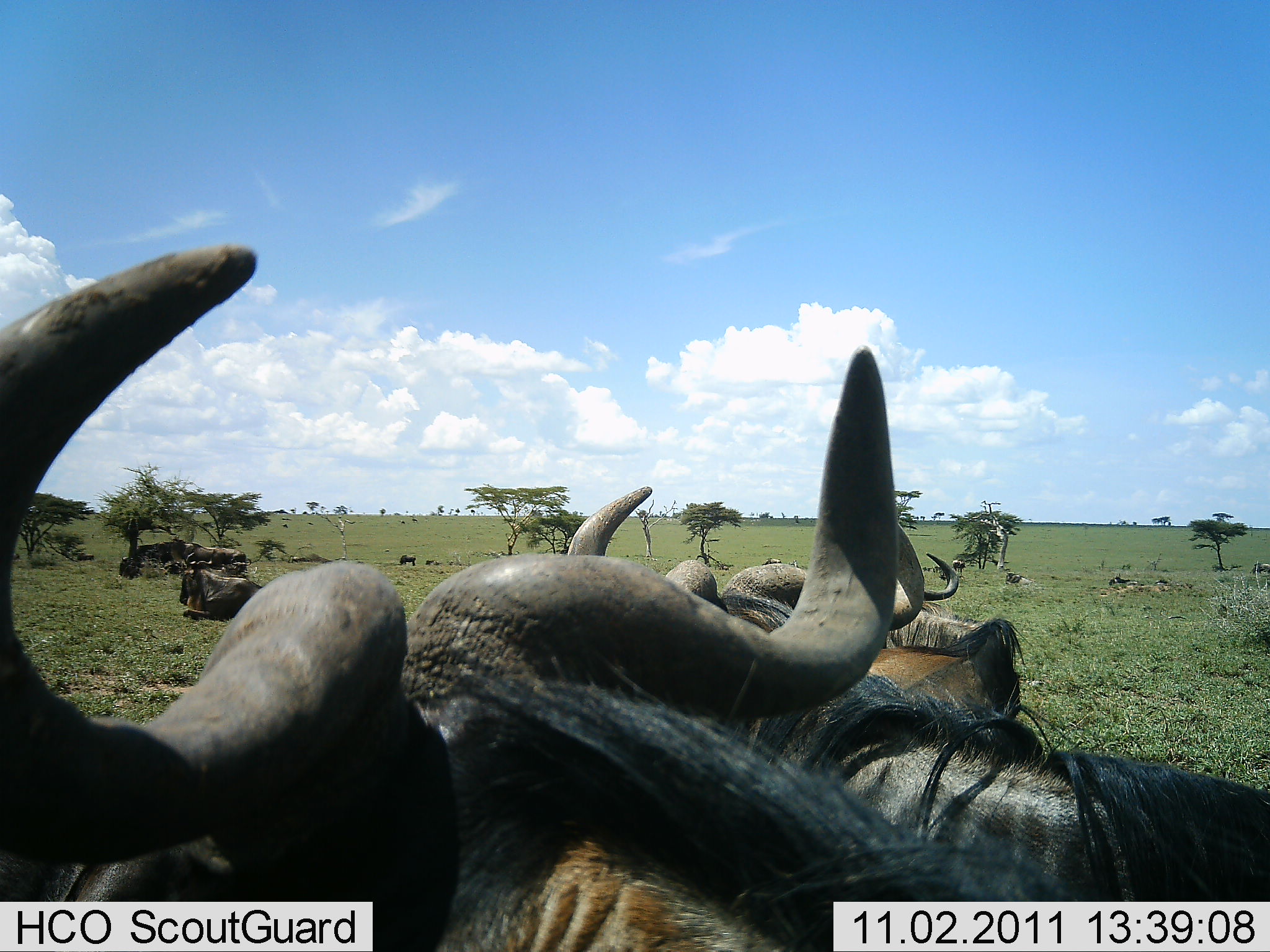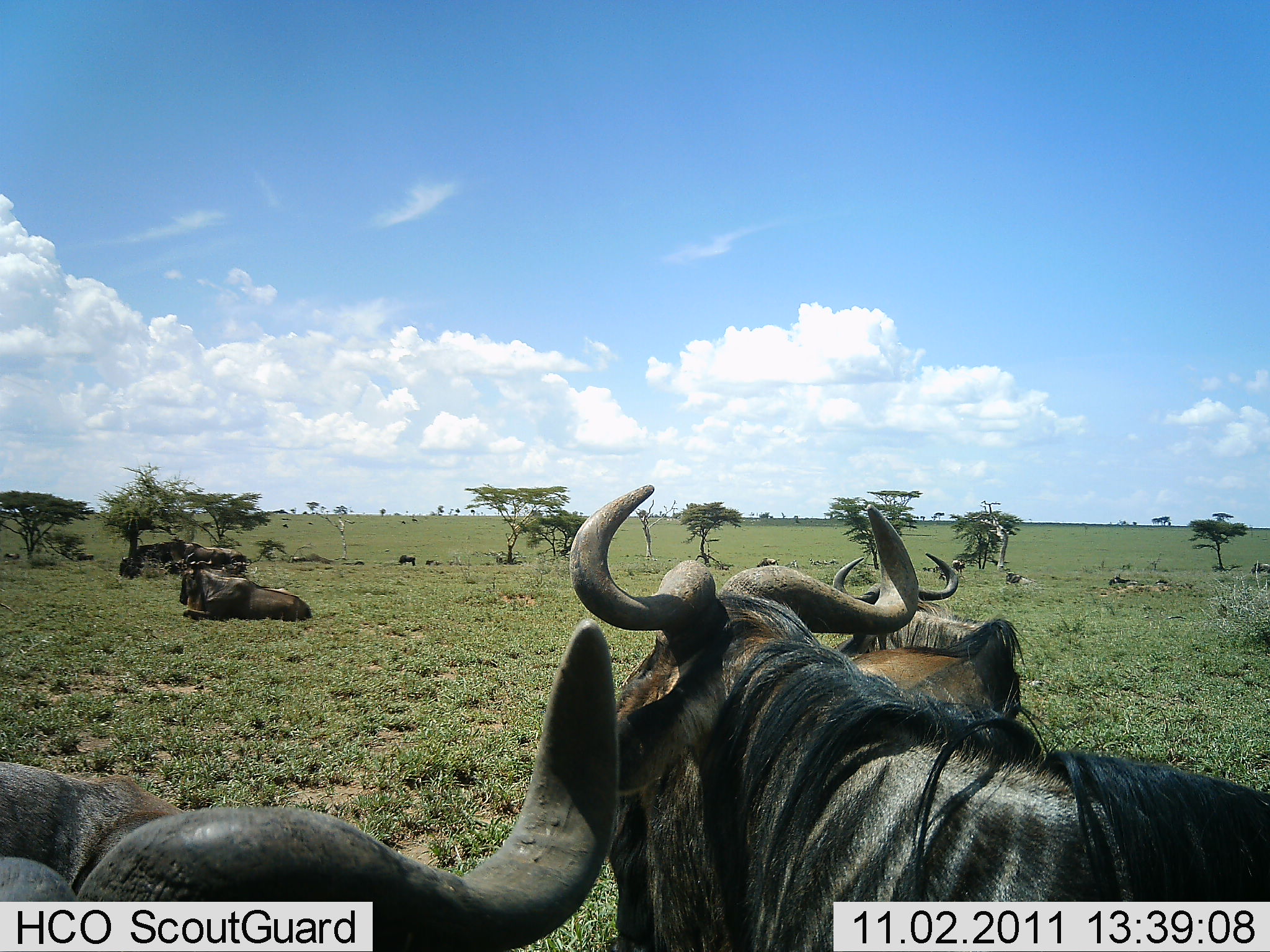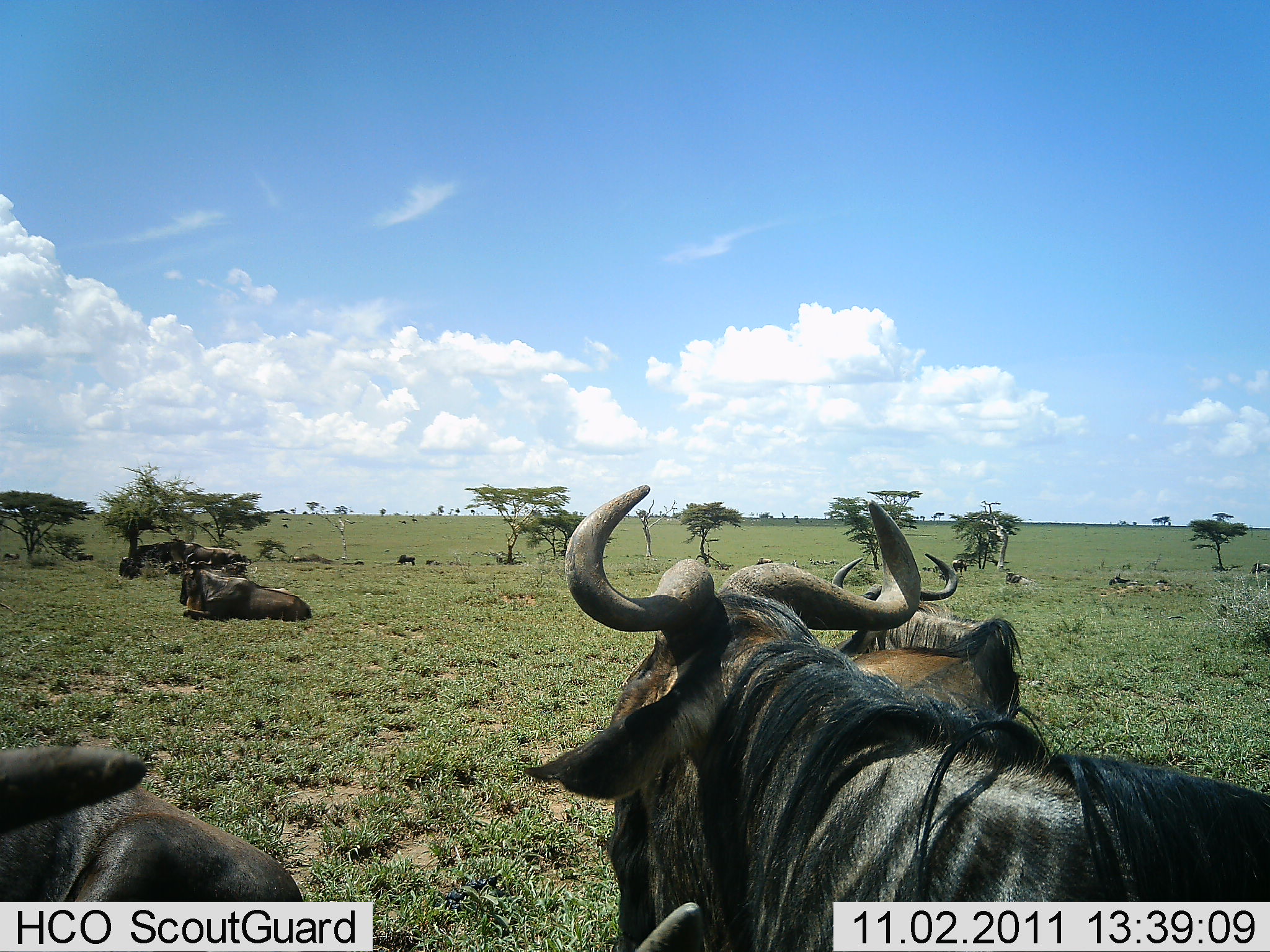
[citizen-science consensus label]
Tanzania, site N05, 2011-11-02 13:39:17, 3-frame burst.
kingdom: Animalia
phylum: Chordata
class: Mammalia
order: Artiodactyla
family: Bovidae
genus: Connochaetes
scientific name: Connochaetes taurinus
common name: blue wildebeest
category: wildebeest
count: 8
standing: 19%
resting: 94%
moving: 19%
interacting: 0%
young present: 0%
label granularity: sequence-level